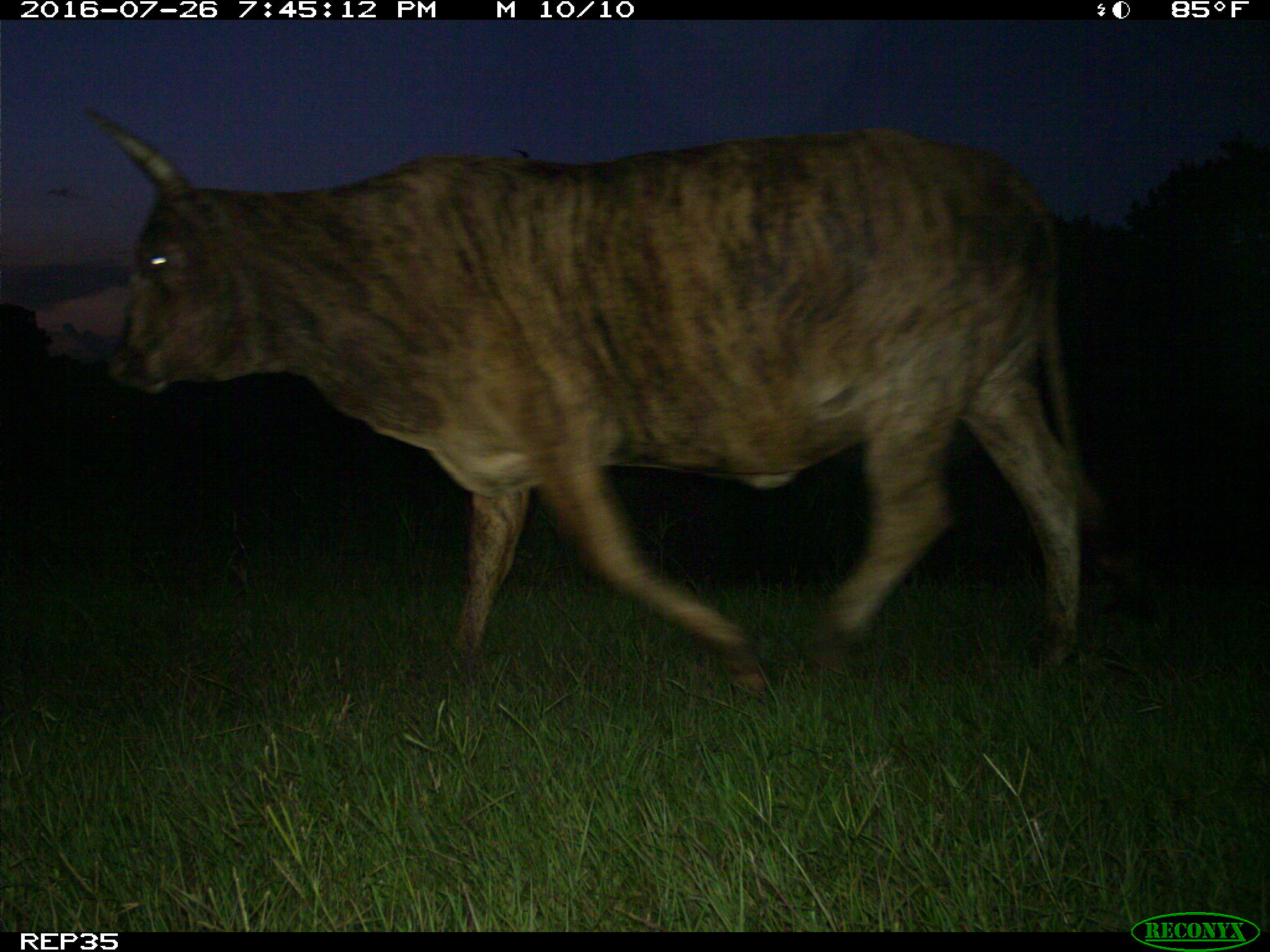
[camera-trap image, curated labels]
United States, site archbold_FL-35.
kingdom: Animalia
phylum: Chordata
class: Mammalia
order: Artiodactyla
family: Bovidae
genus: Bos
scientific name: Bos taurus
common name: domestic cow